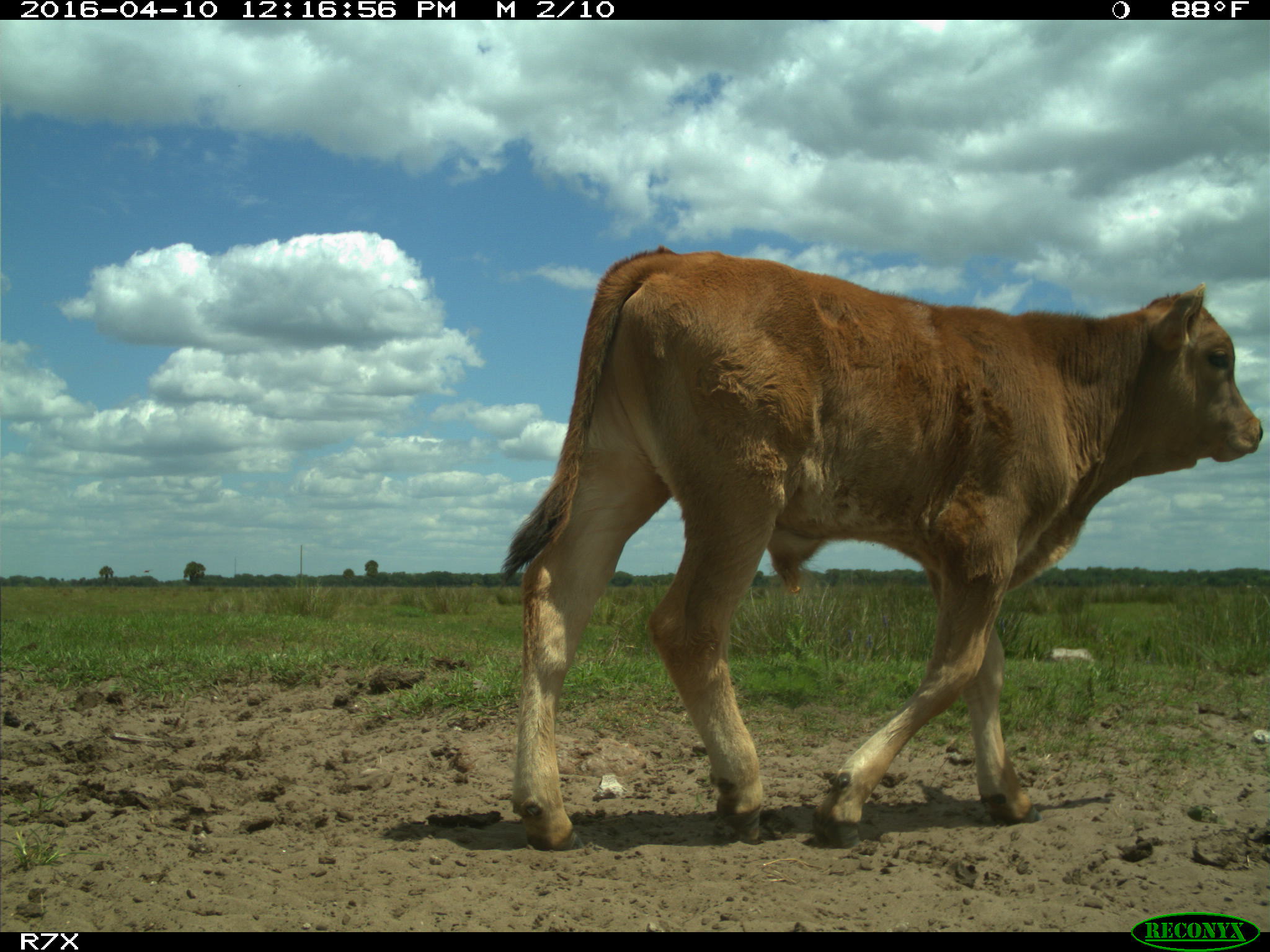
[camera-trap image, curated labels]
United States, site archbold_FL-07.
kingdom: Animalia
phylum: Chordata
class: Mammalia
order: Artiodactyla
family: Bovidae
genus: Bos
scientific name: Bos taurus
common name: domestic cow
Bos taurus (domestic cow).